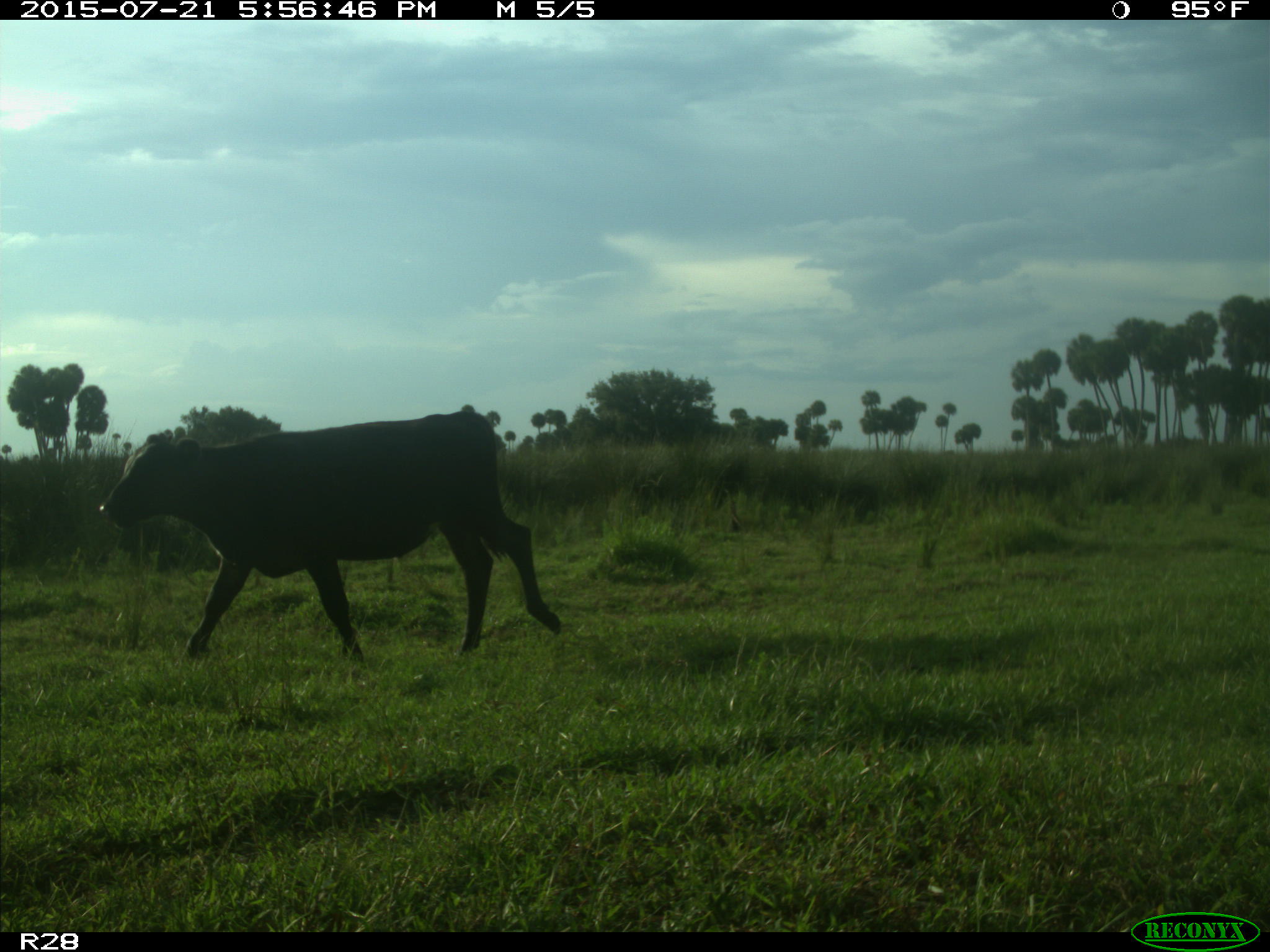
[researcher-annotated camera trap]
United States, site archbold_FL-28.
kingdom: Animalia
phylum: Chordata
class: Mammalia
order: Artiodactyla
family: Bovidae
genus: Bos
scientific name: Bos taurus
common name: domestic cow